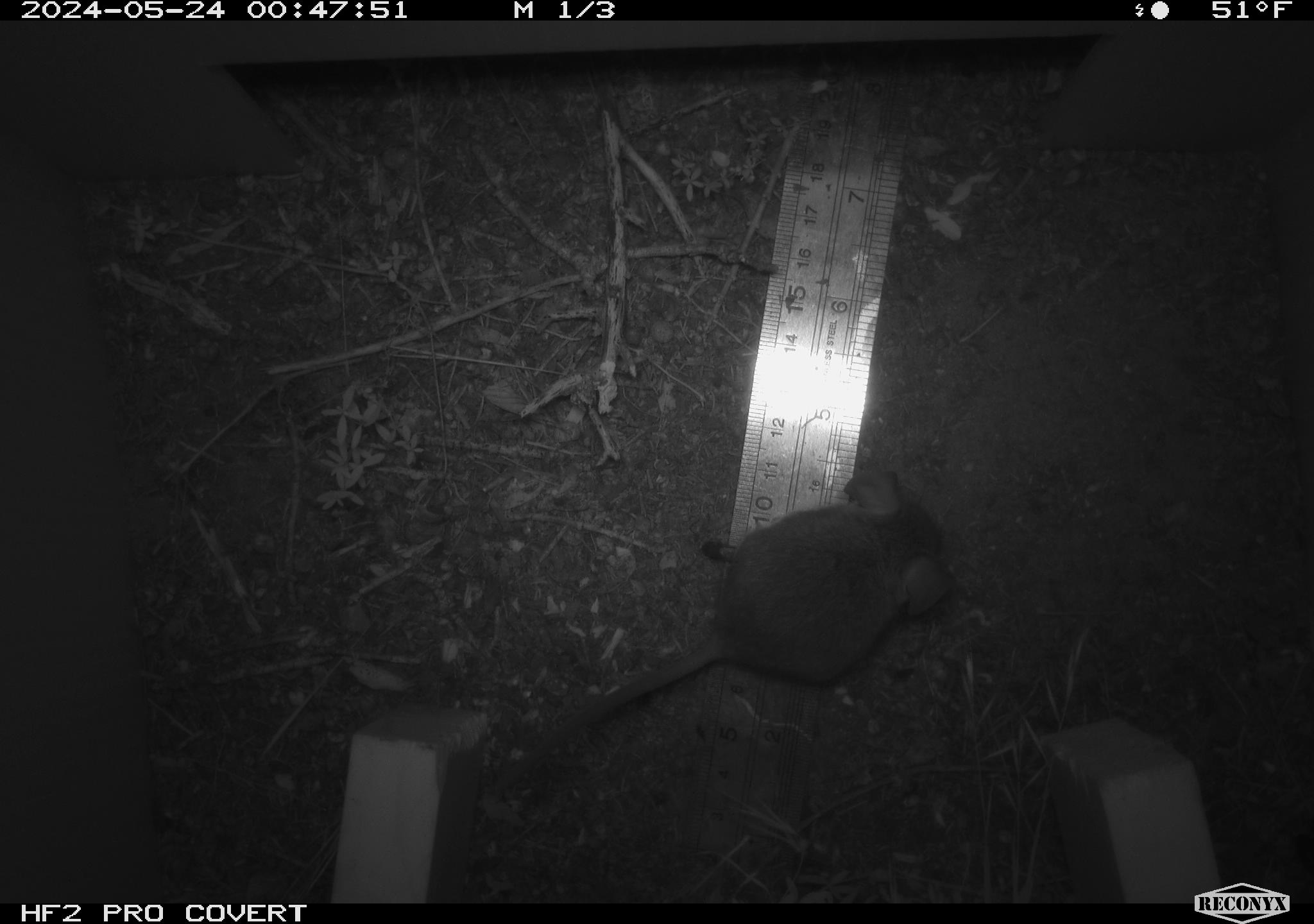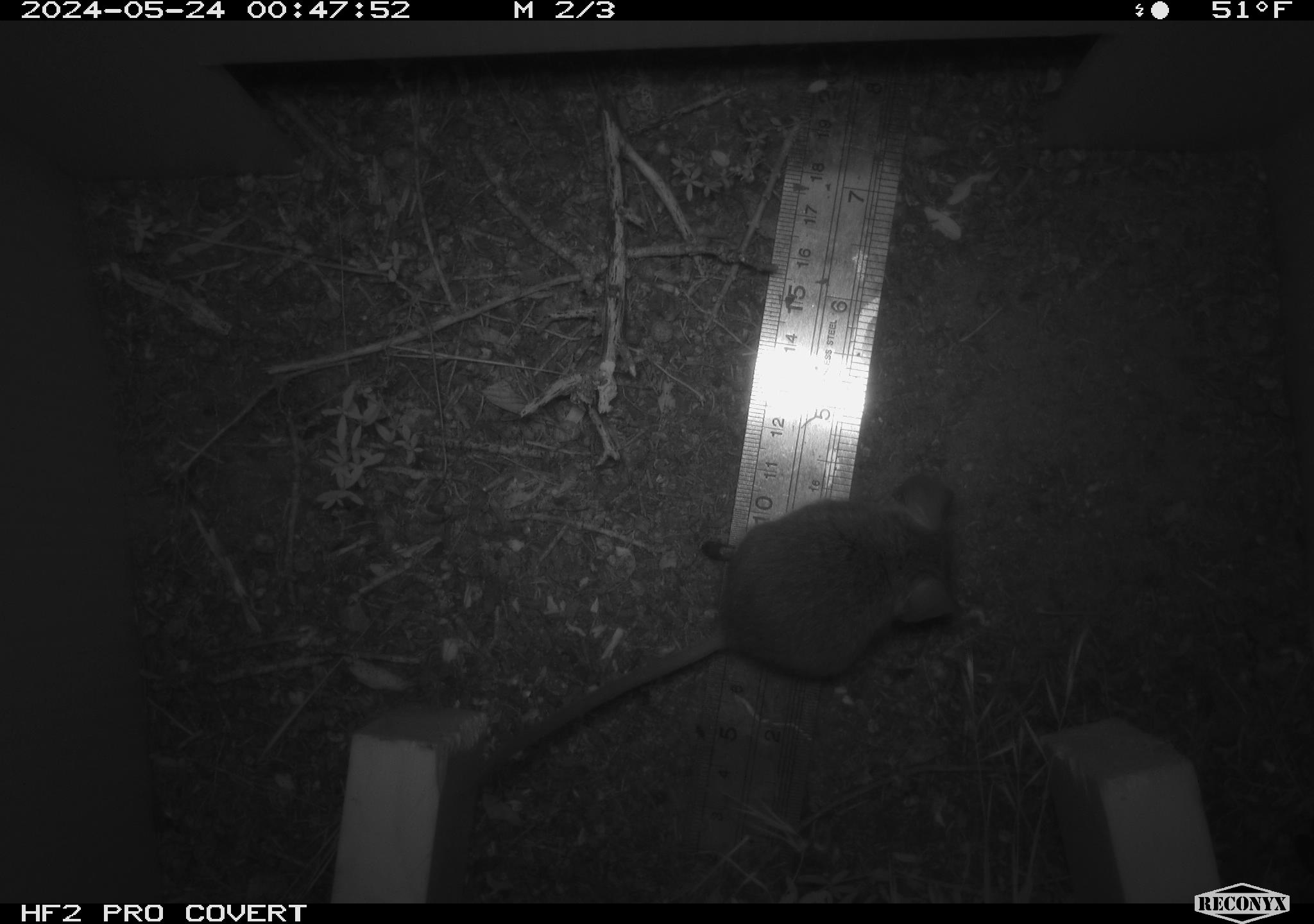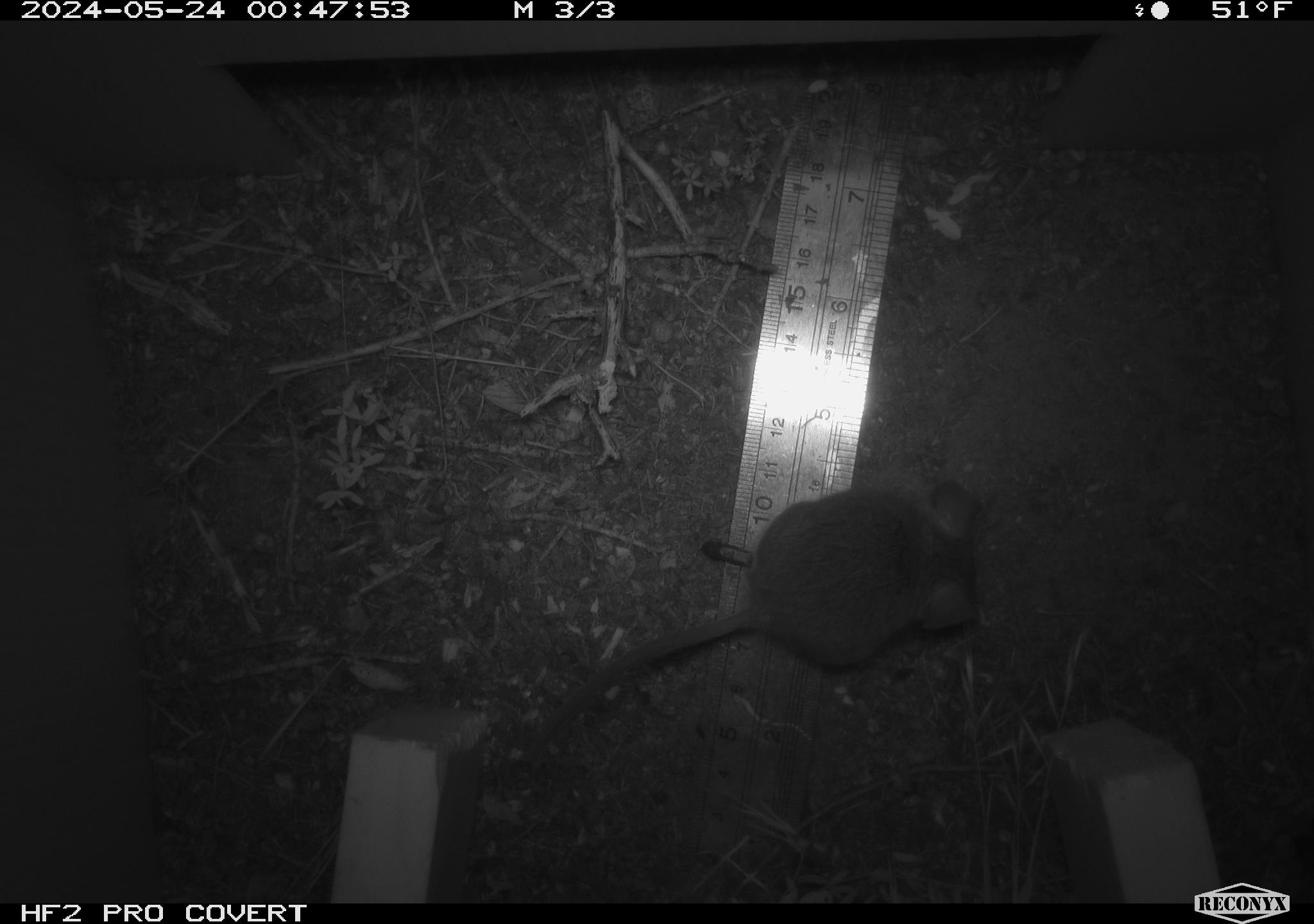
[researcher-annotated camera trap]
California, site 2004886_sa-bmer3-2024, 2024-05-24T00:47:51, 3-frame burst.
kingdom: Animalia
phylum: Chordata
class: Mammalia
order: Rodentia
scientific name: Rodentia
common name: mouse species